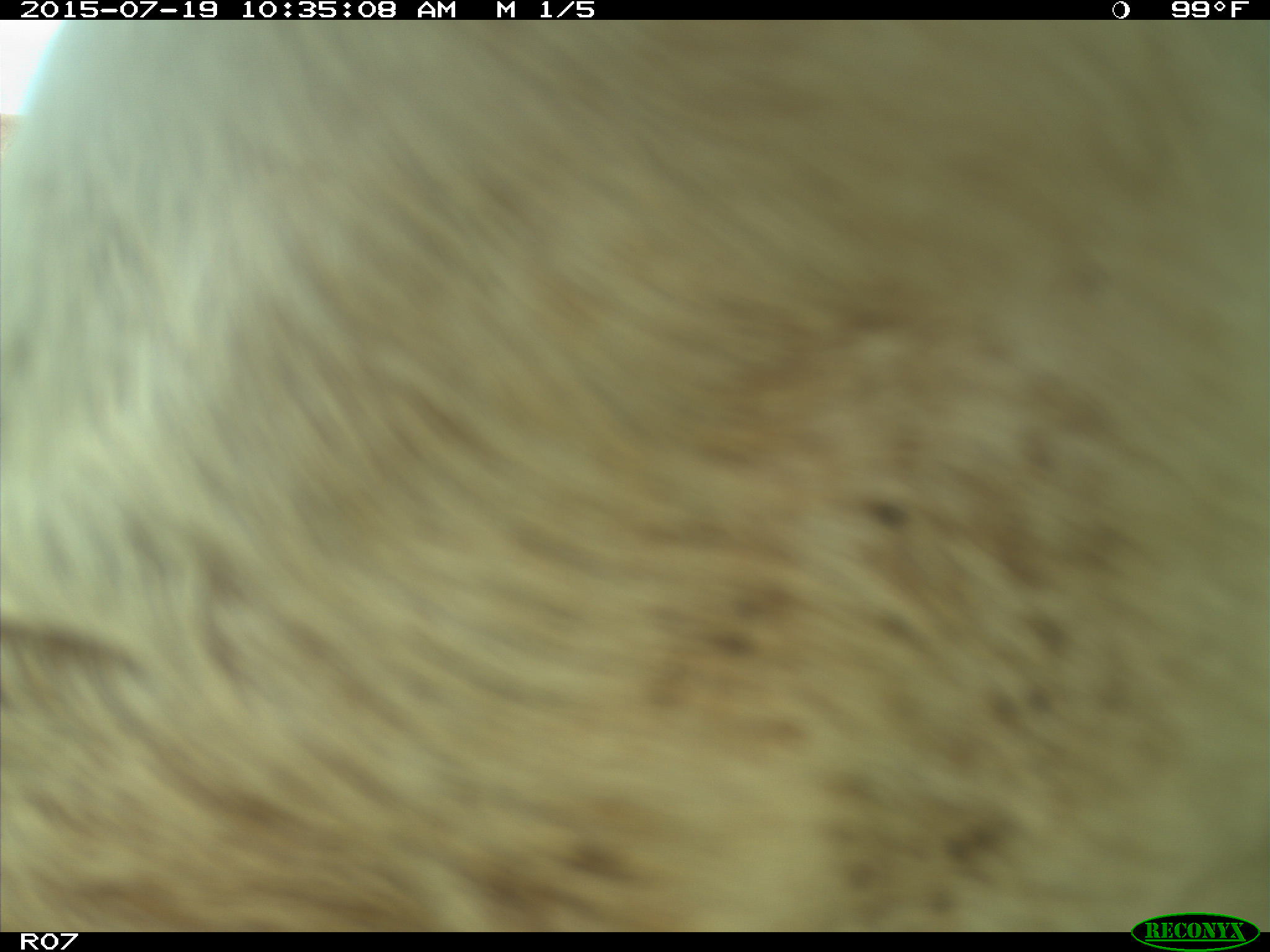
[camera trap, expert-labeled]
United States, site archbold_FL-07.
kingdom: Animalia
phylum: Chordata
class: Mammalia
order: Artiodactyla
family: Bovidae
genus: Bos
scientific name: Bos taurus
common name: domestic cow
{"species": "Bos taurus (domestic cow)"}